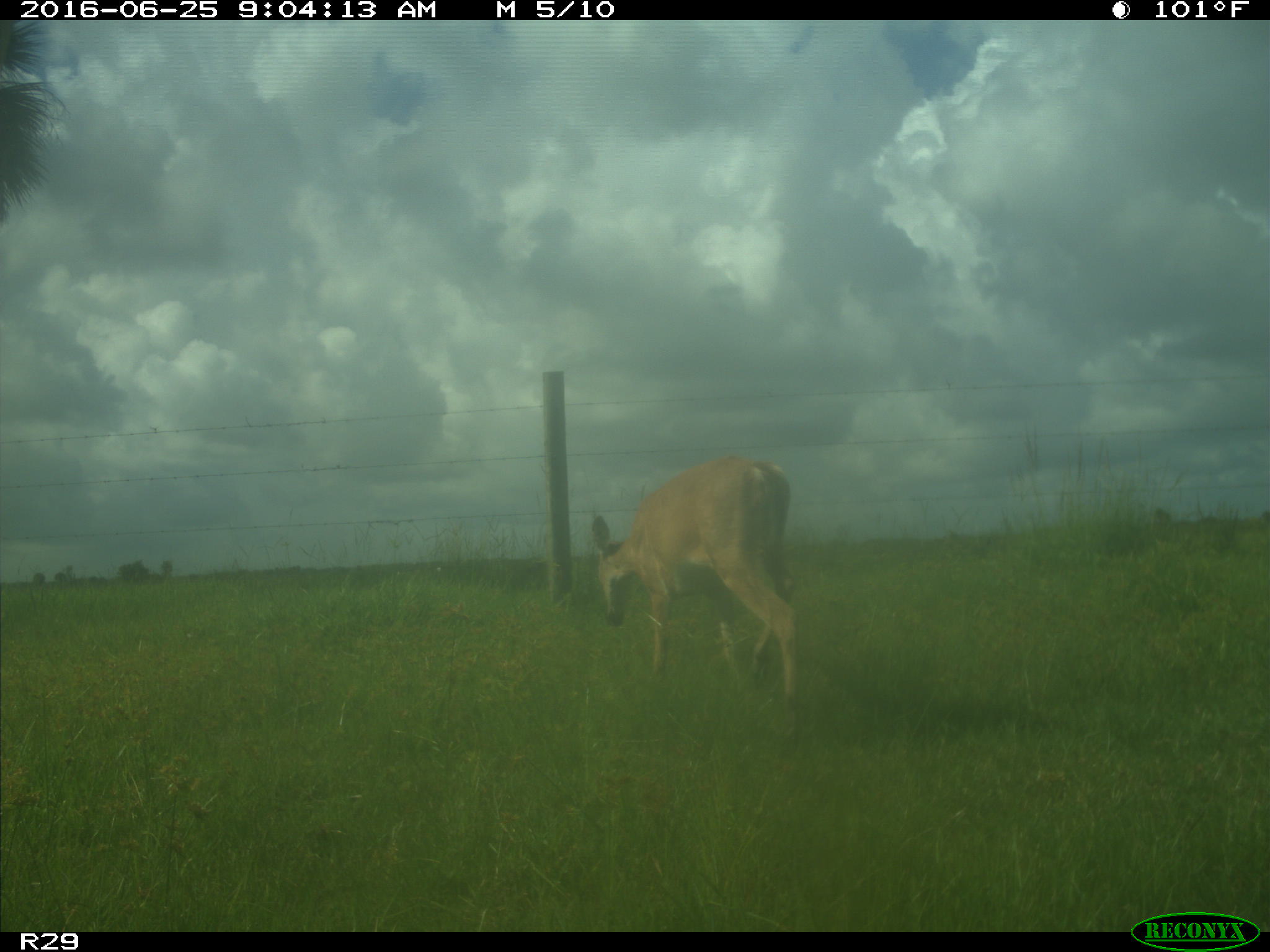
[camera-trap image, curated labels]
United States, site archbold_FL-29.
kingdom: Animalia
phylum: Chordata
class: Mammalia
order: Artiodactyla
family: Cervidae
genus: Odocoileus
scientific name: Odocoileus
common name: deer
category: unidentified deer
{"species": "unidentified deer (deer) (Odocoileus)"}